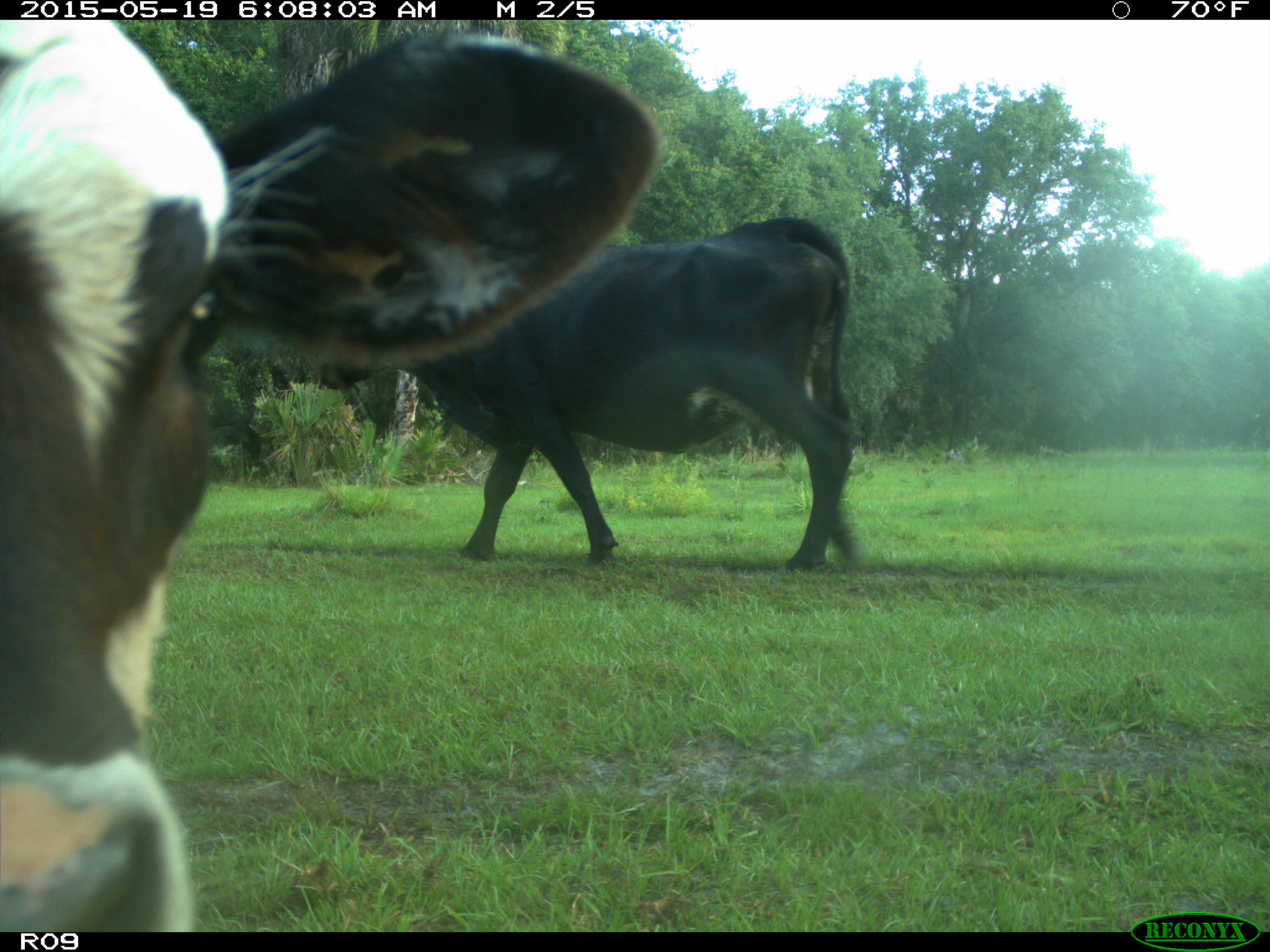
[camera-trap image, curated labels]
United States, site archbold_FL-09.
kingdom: Animalia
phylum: Chordata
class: Mammalia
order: Artiodactyla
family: Bovidae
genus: Bos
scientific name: Bos taurus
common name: domestic cow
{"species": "Bos taurus (domestic cow)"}